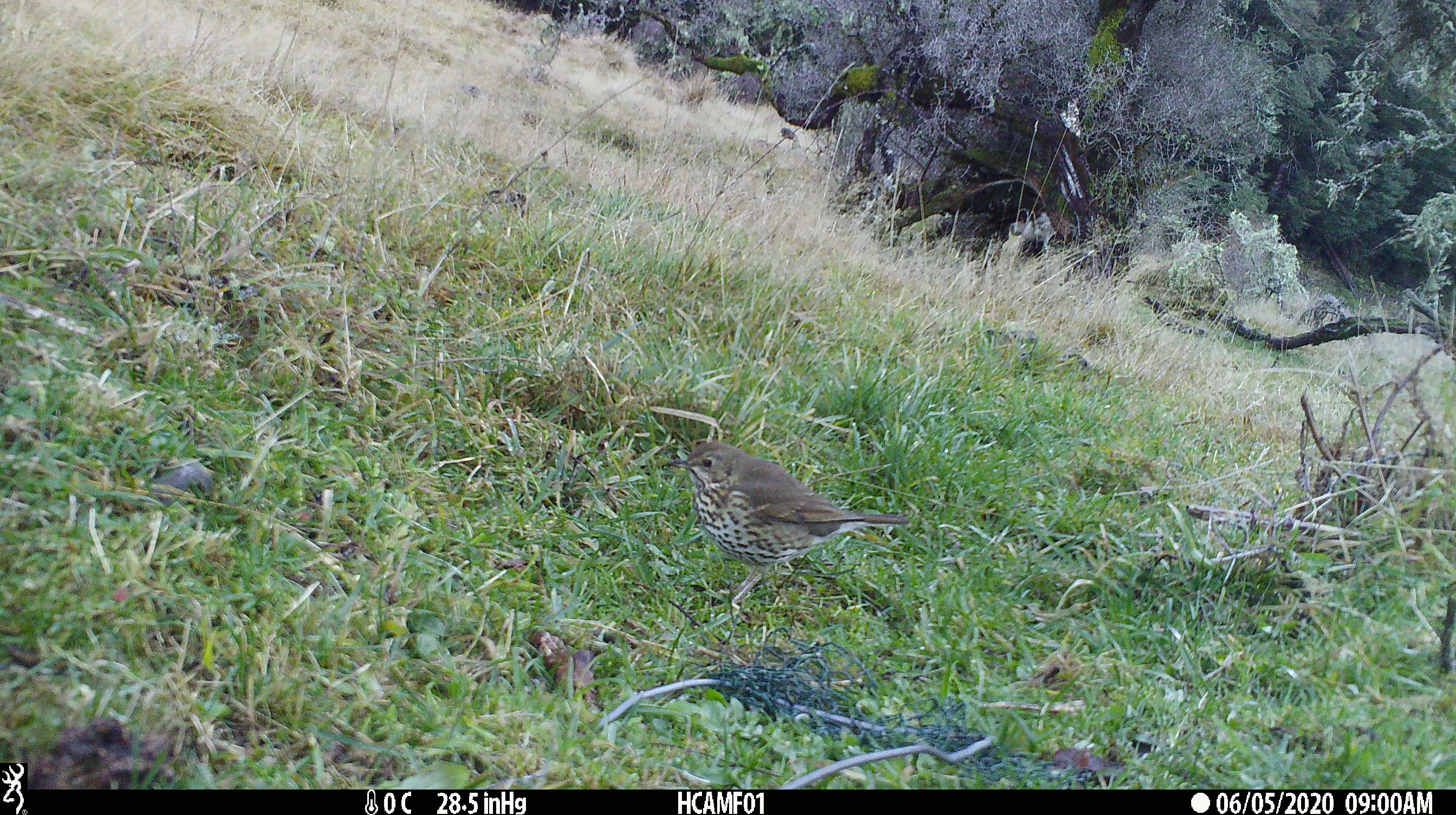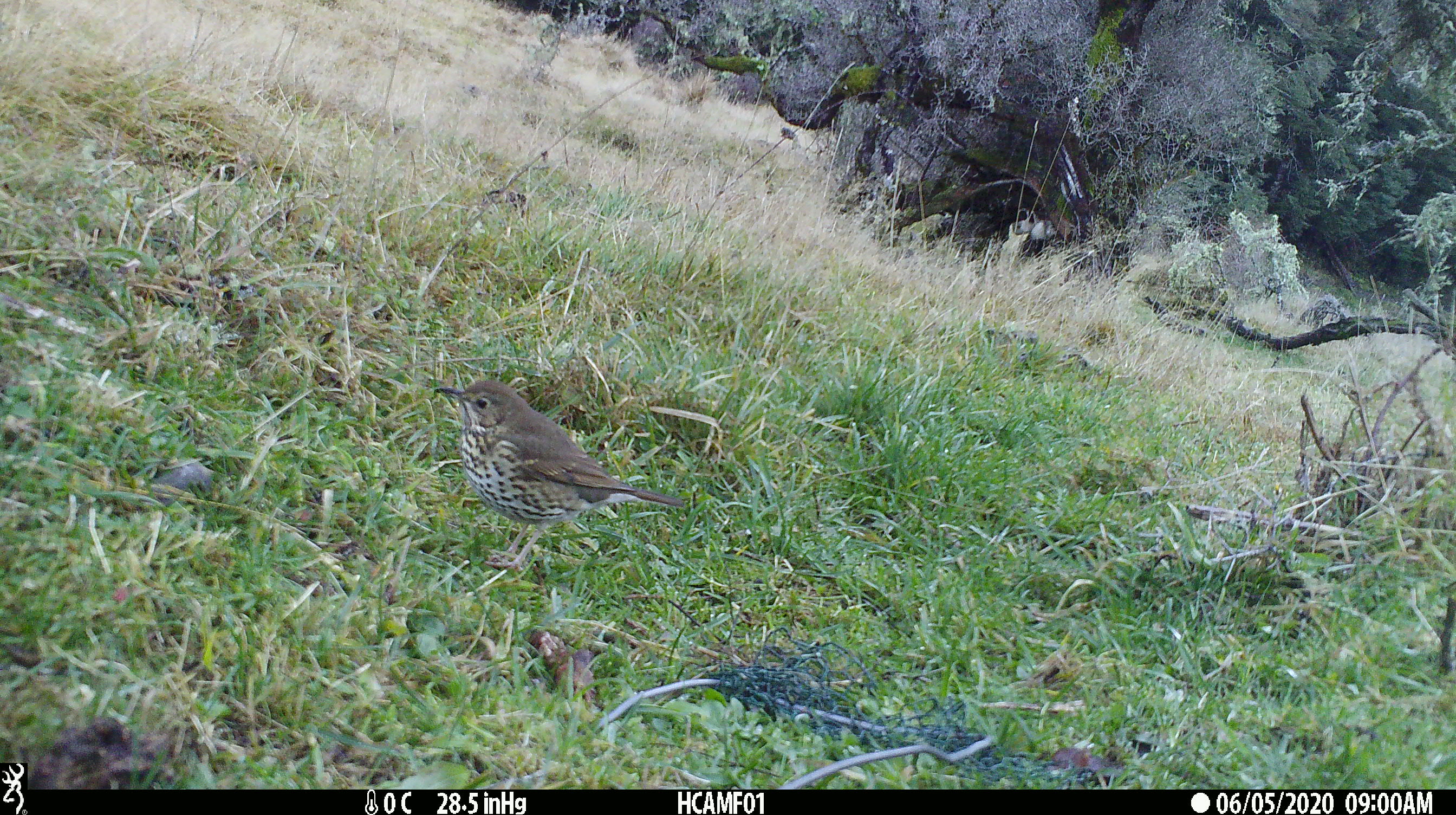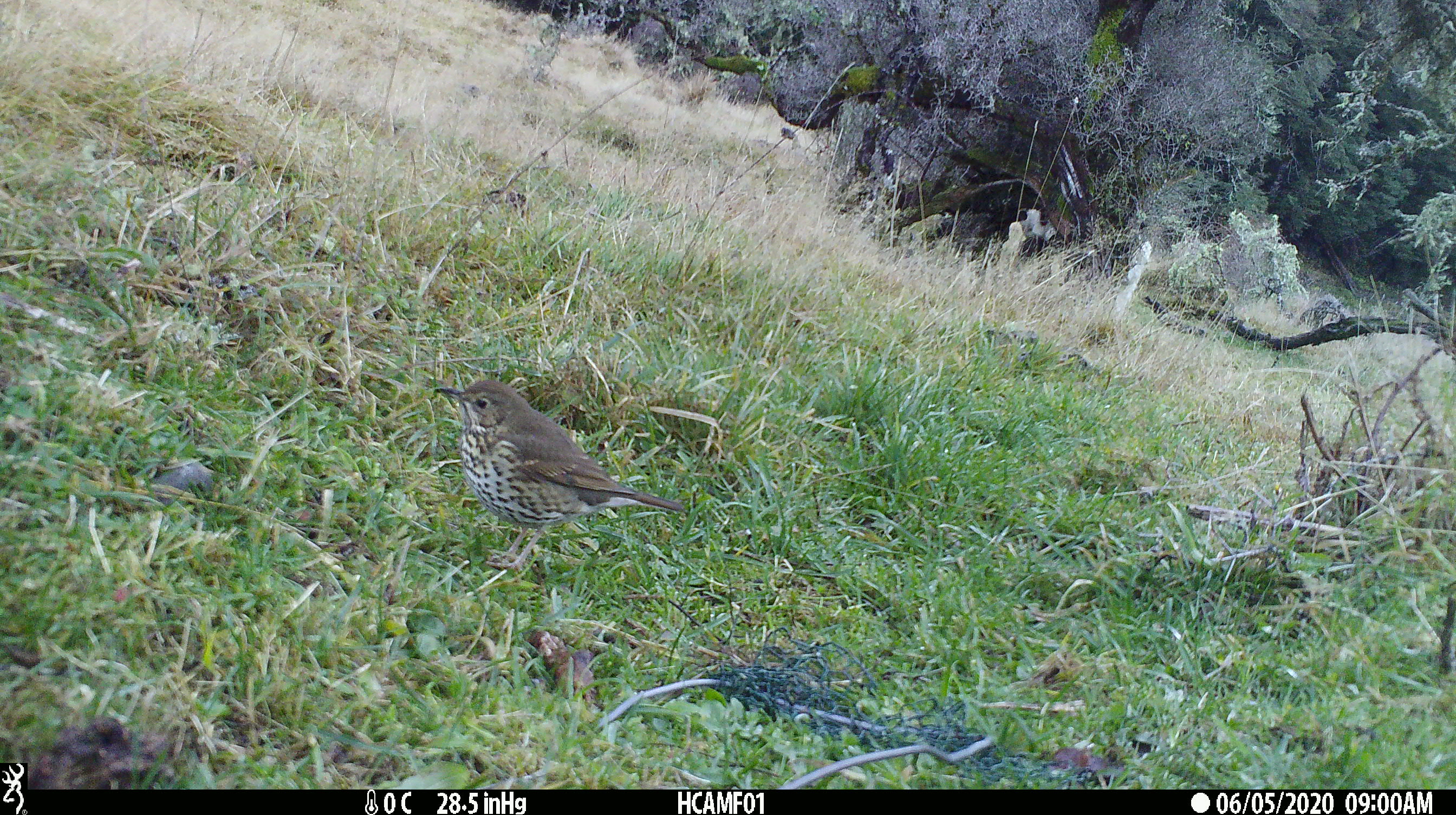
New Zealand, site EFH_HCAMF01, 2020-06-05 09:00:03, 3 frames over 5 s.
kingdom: Animalia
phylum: Chordata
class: Aves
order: Passeriformes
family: Turdidae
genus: Turdus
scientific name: Turdus philomelos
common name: song thrush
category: thrush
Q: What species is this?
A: Thrush (song thrush) (Turdus philomelos).